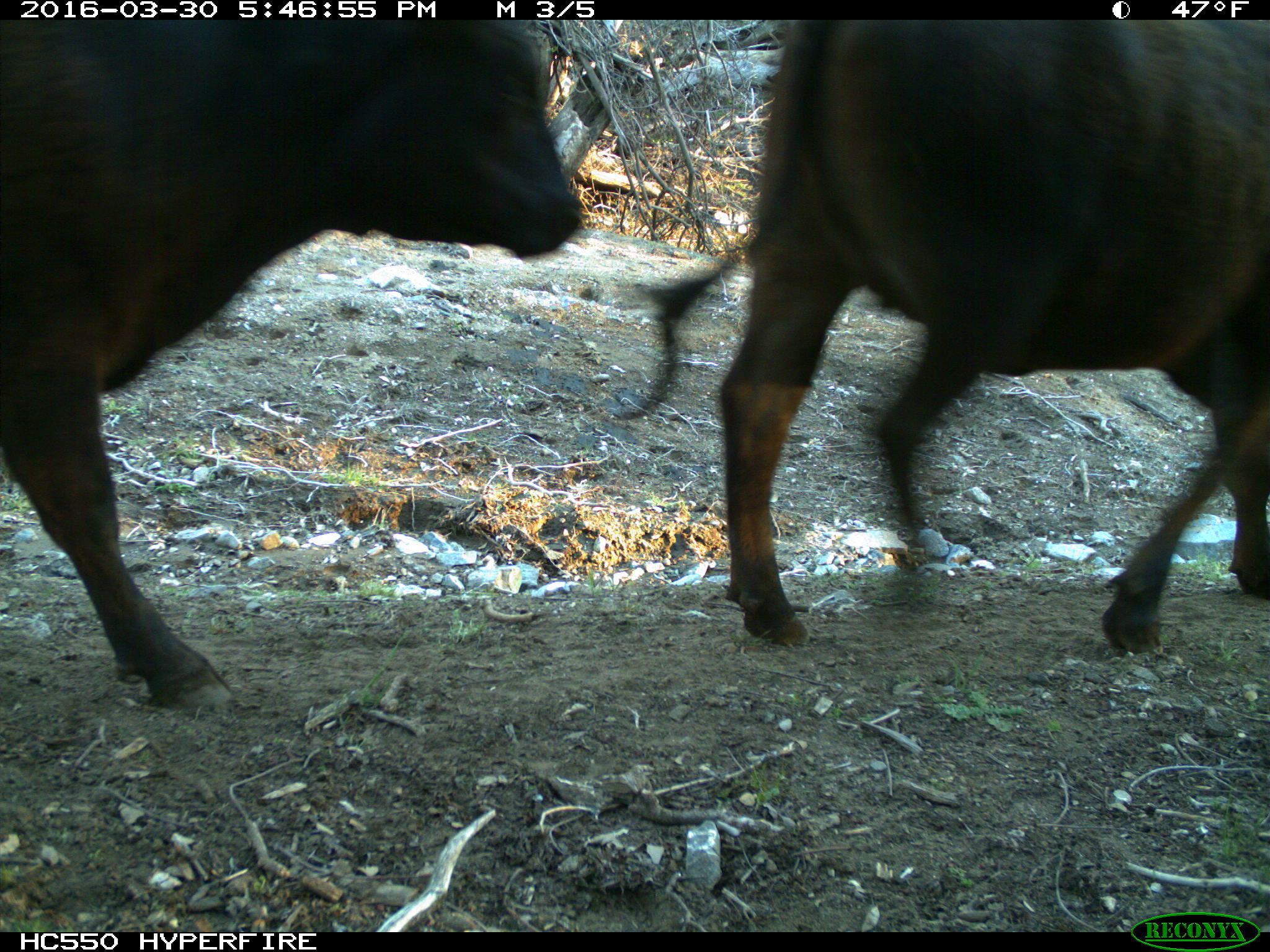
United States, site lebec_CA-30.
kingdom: Animalia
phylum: Chordata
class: Mammalia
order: Artiodactyla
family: Bovidae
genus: Bos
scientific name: Bos taurus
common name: domestic cow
Bos taurus (domestic cow).